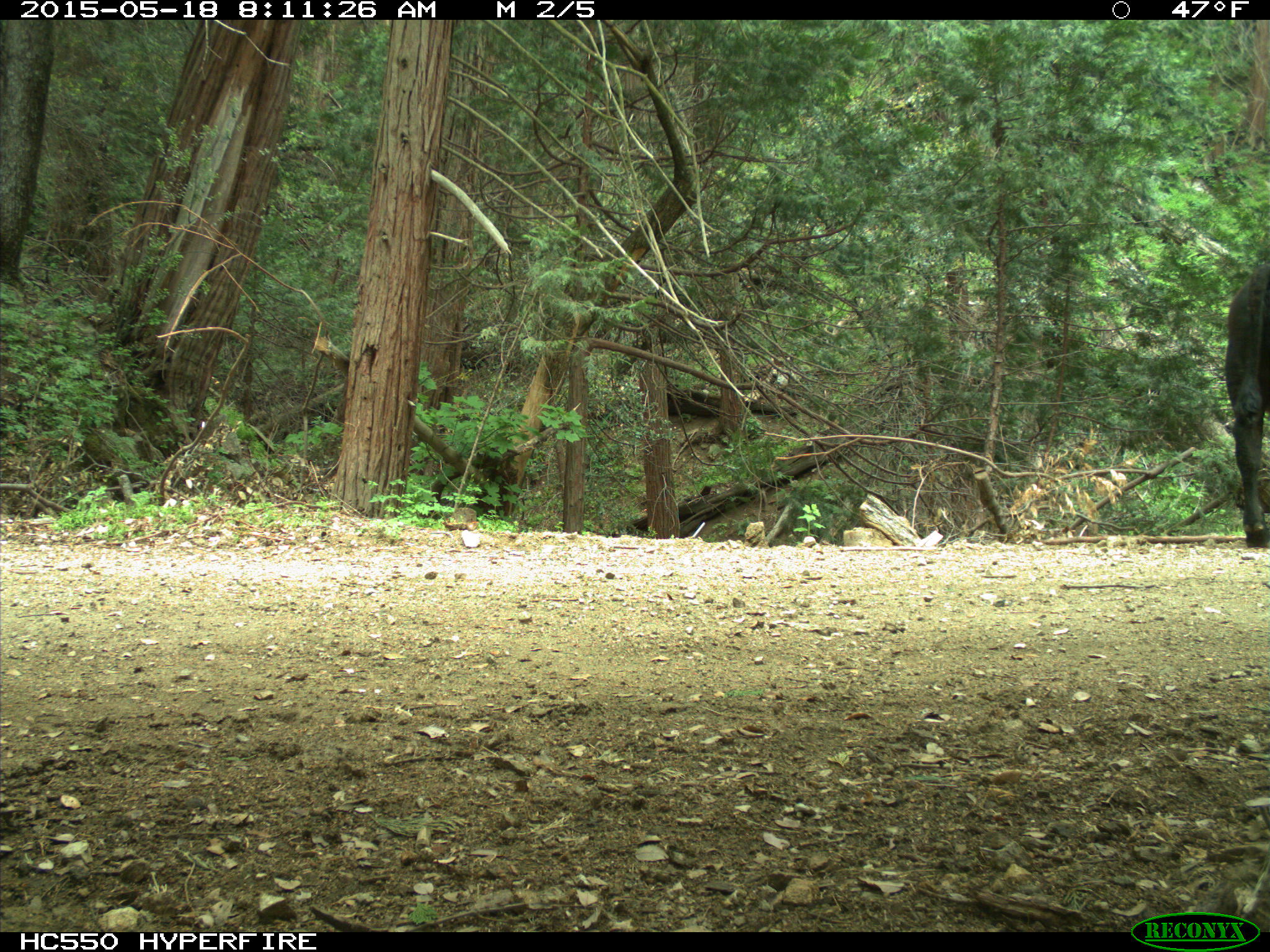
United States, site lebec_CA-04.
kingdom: Animalia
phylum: Chordata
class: Mammalia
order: Artiodactyla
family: Bovidae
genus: Bos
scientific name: Bos taurus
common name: domestic cow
Bos taurus (domestic cow).